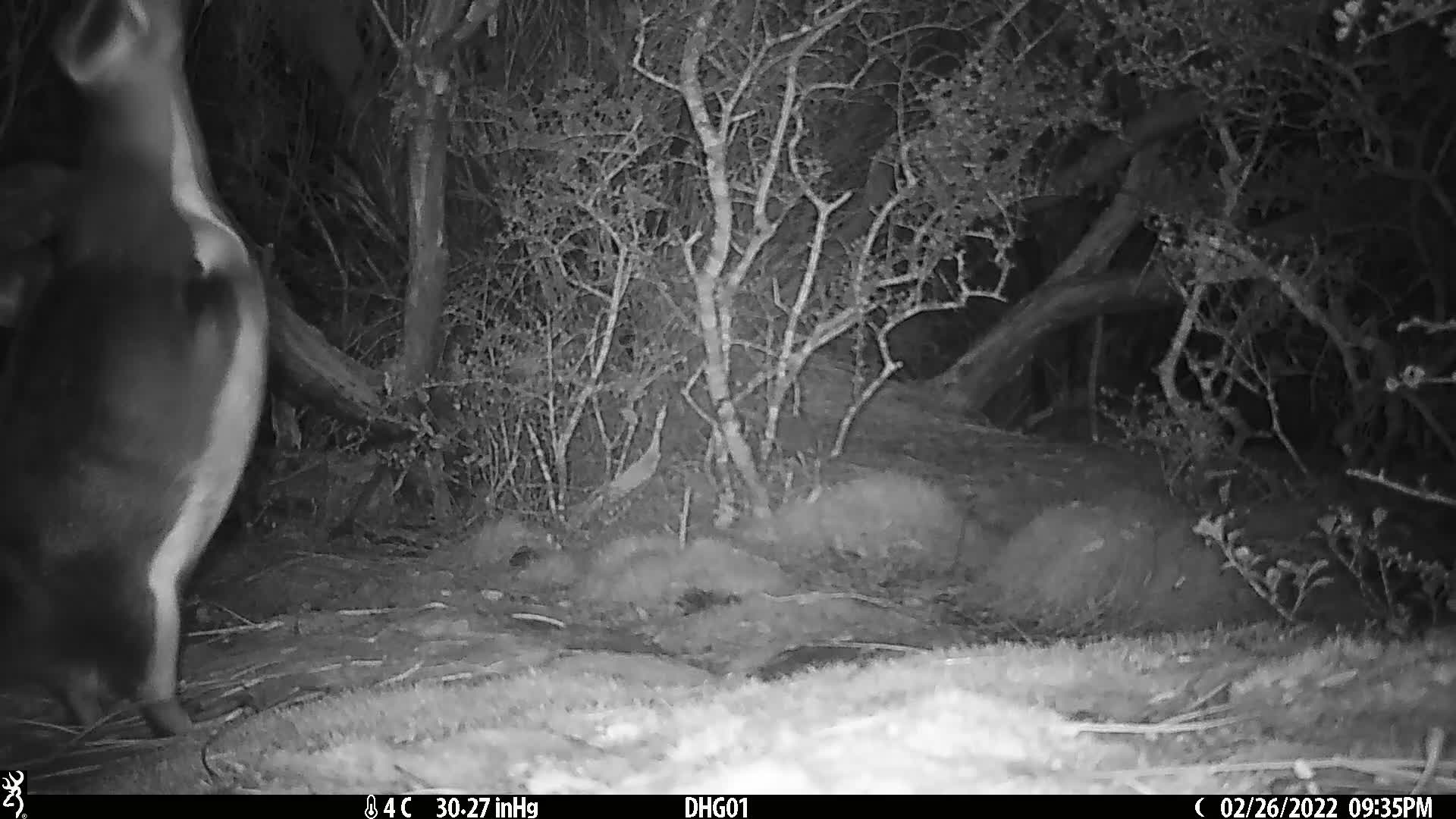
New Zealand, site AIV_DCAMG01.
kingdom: Animalia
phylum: Chordata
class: Aves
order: Sphenisciformes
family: Spheniscidae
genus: Megadyptes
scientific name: Megadyptes antipodes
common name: yellow-eyed penguin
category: yellow eyed penguin